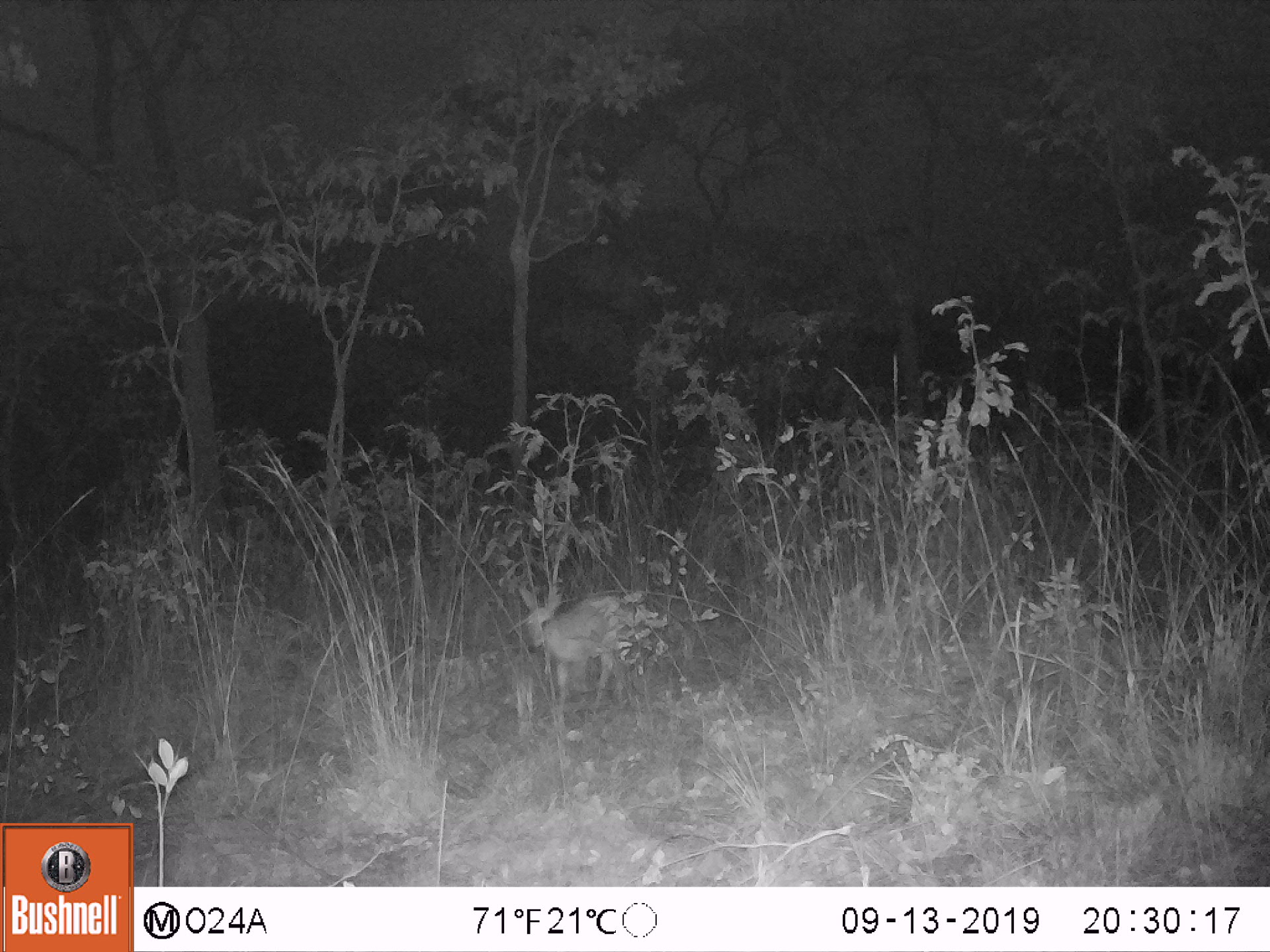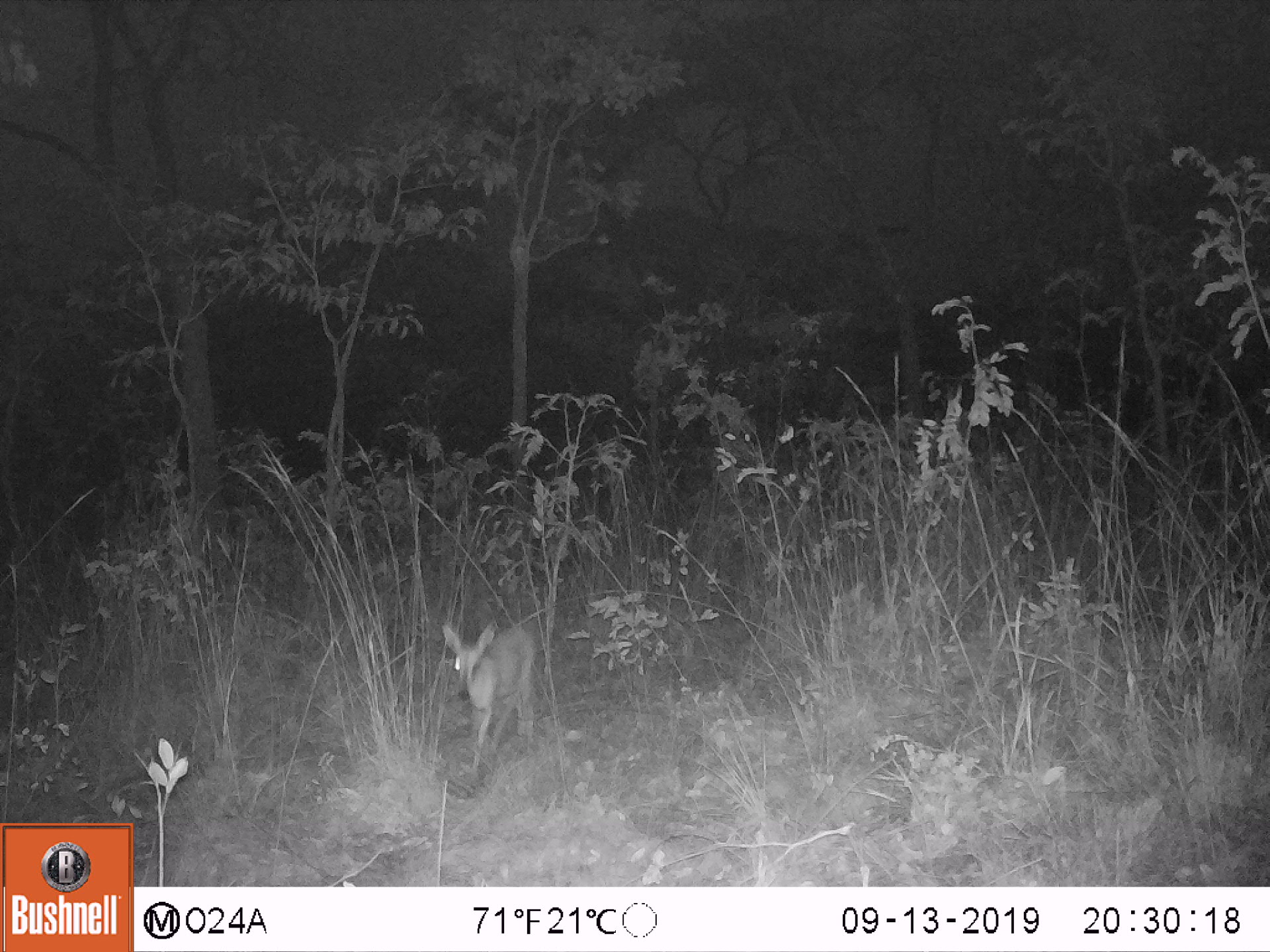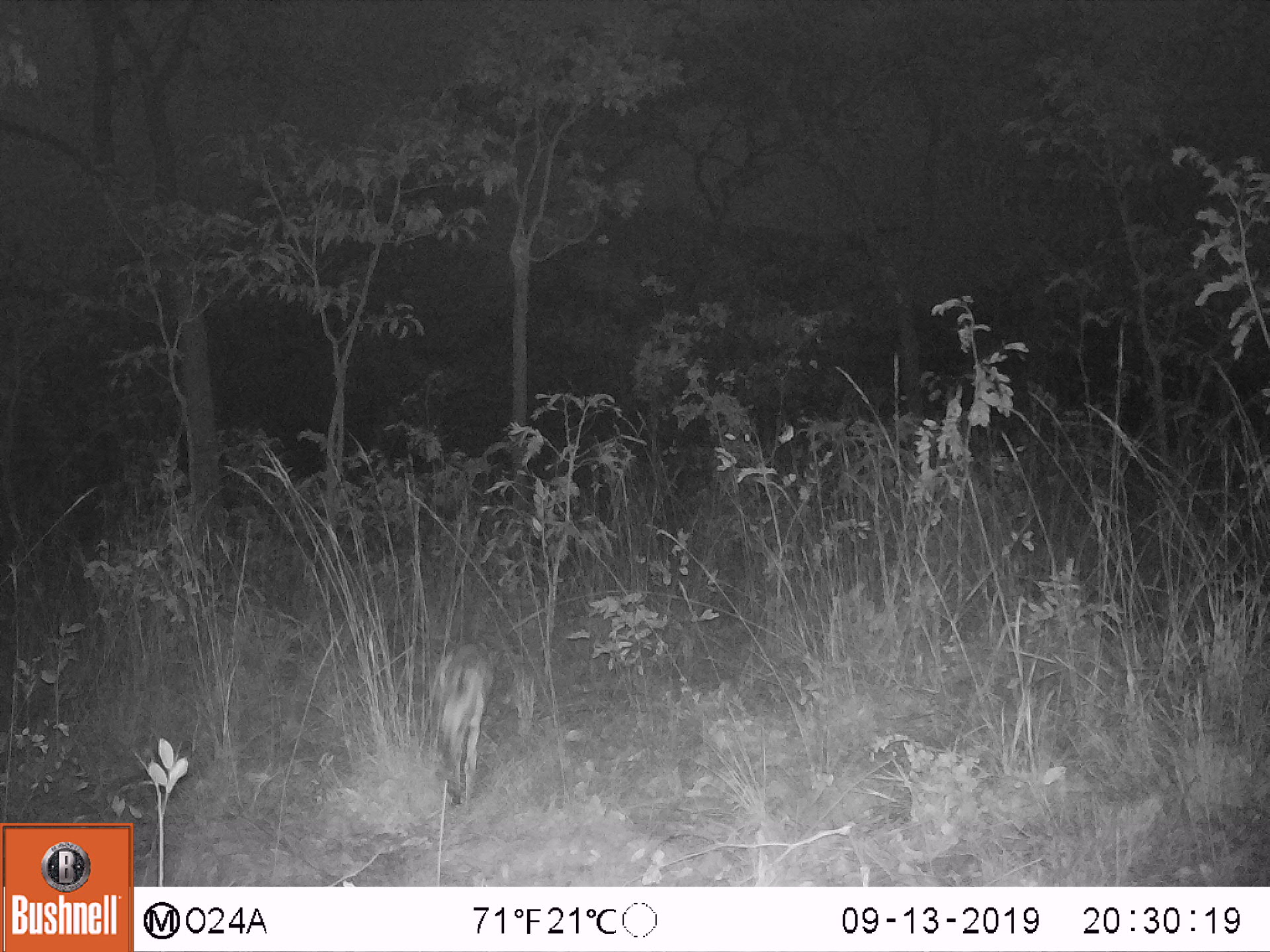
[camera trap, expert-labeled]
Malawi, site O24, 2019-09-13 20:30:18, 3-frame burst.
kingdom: Animalia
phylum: Chordata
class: Mammalia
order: Artiodactyla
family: Bovidae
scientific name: Antilopinae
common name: small antelope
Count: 1.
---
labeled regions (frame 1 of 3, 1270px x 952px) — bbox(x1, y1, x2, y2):
small antelope: bbox(514, 582, 634, 702)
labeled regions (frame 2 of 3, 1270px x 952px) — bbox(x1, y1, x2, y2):
small antelope: bbox(440, 623, 537, 766)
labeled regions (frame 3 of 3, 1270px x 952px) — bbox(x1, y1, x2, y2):
small antelope: bbox(436, 642, 497, 807)